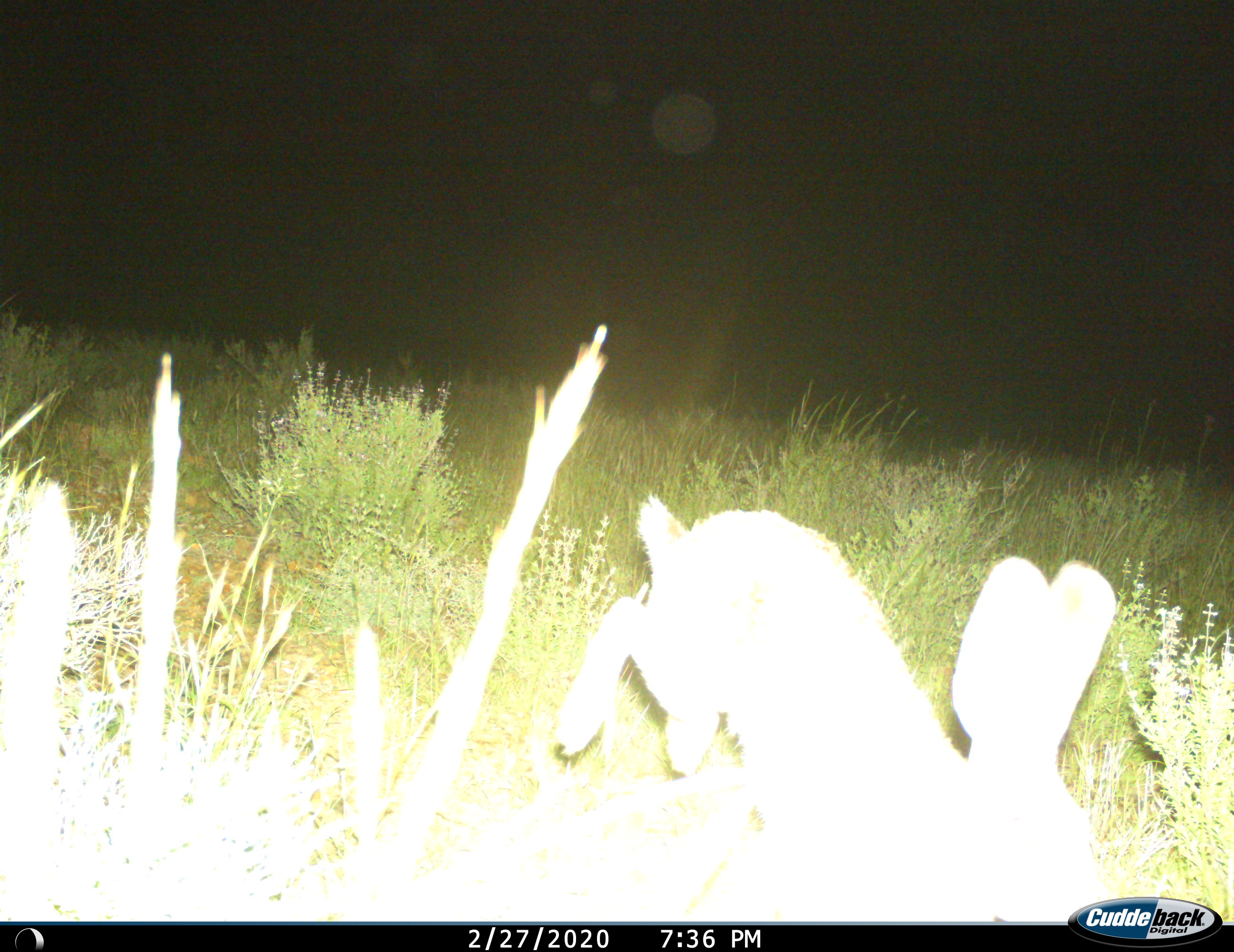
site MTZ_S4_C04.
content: unidentified animal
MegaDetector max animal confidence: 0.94